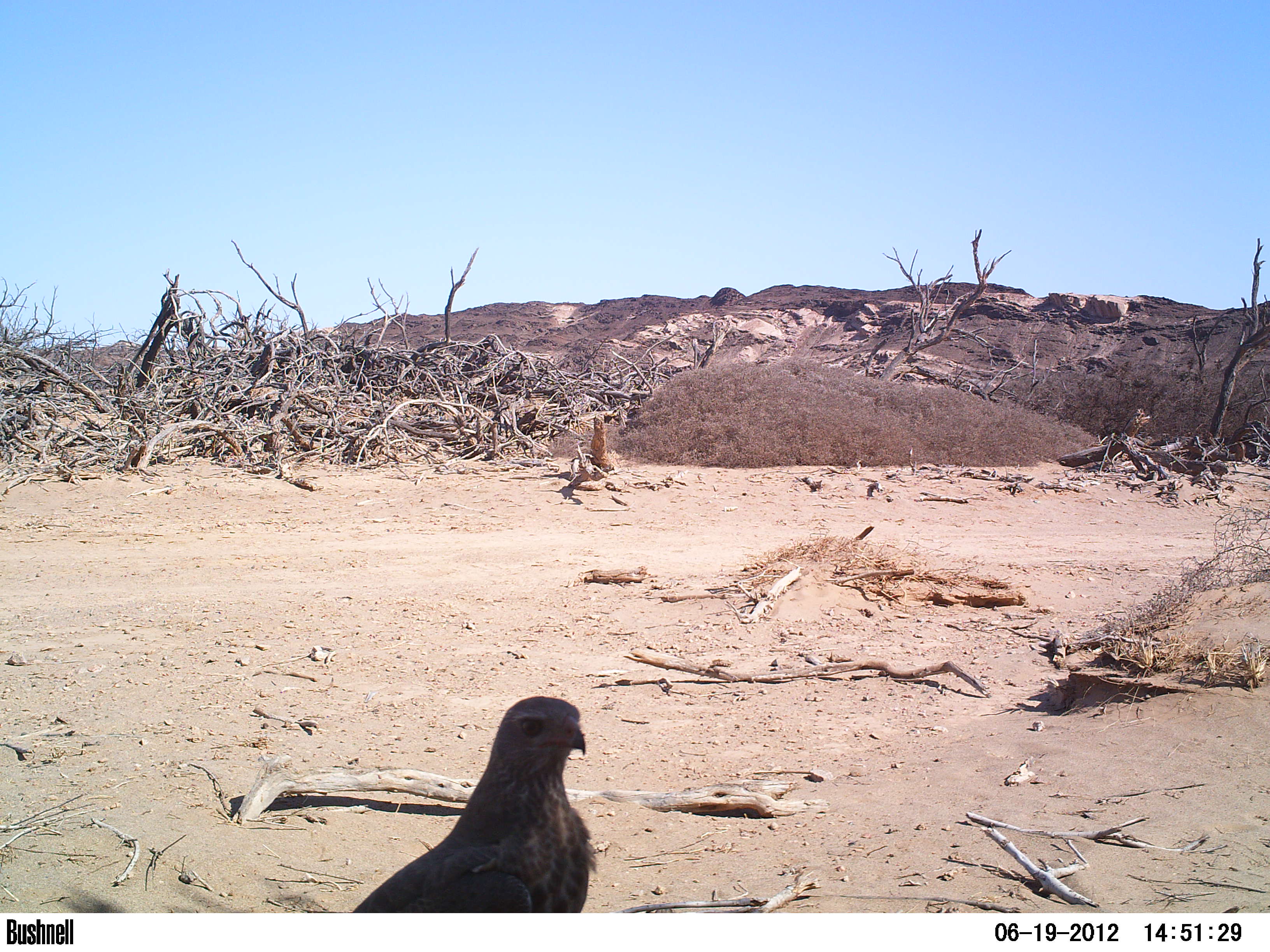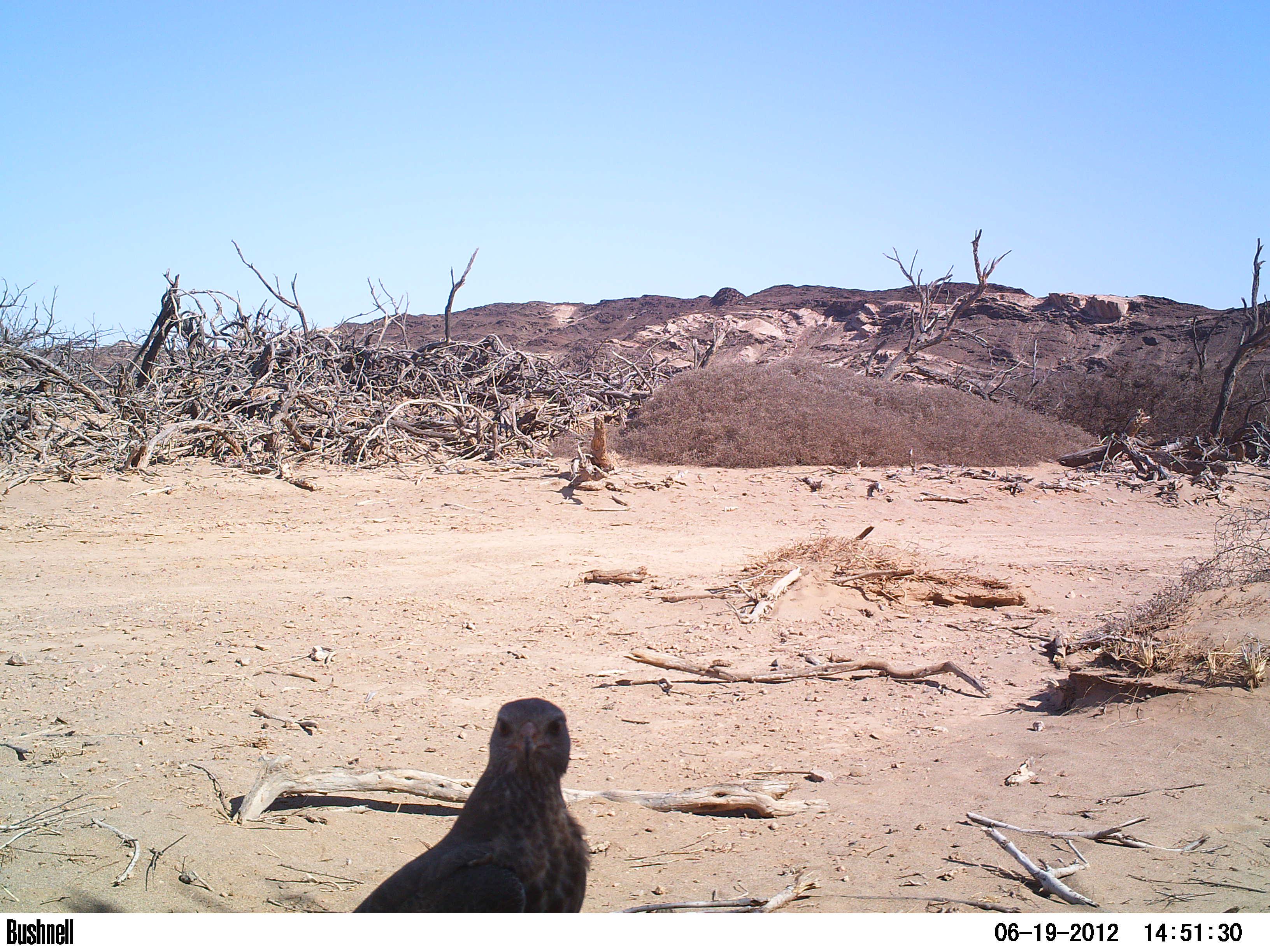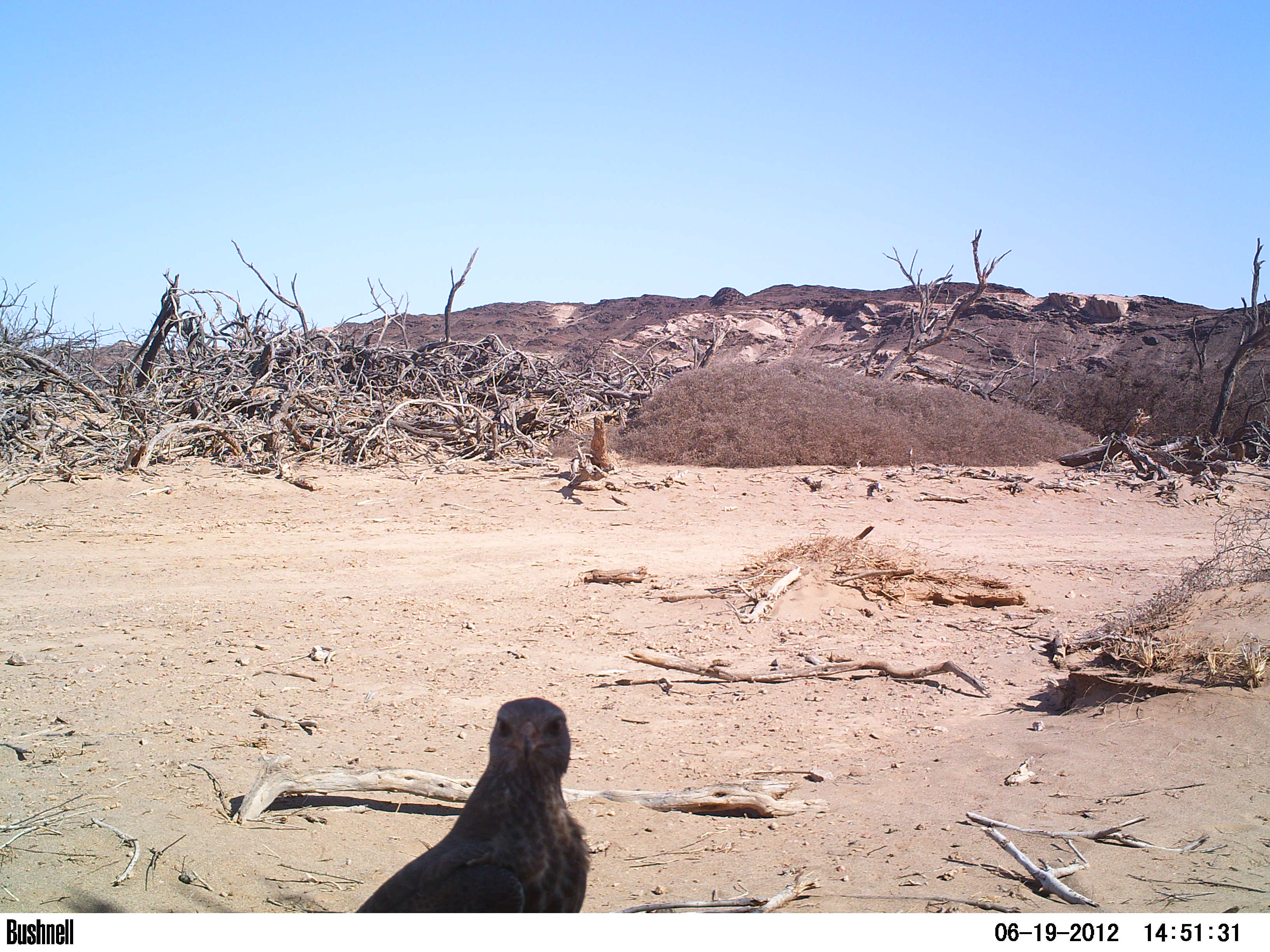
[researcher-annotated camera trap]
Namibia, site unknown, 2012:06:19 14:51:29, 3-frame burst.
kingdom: Animalia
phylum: Chordata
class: Aves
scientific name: Aves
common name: raptor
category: cn-raptors